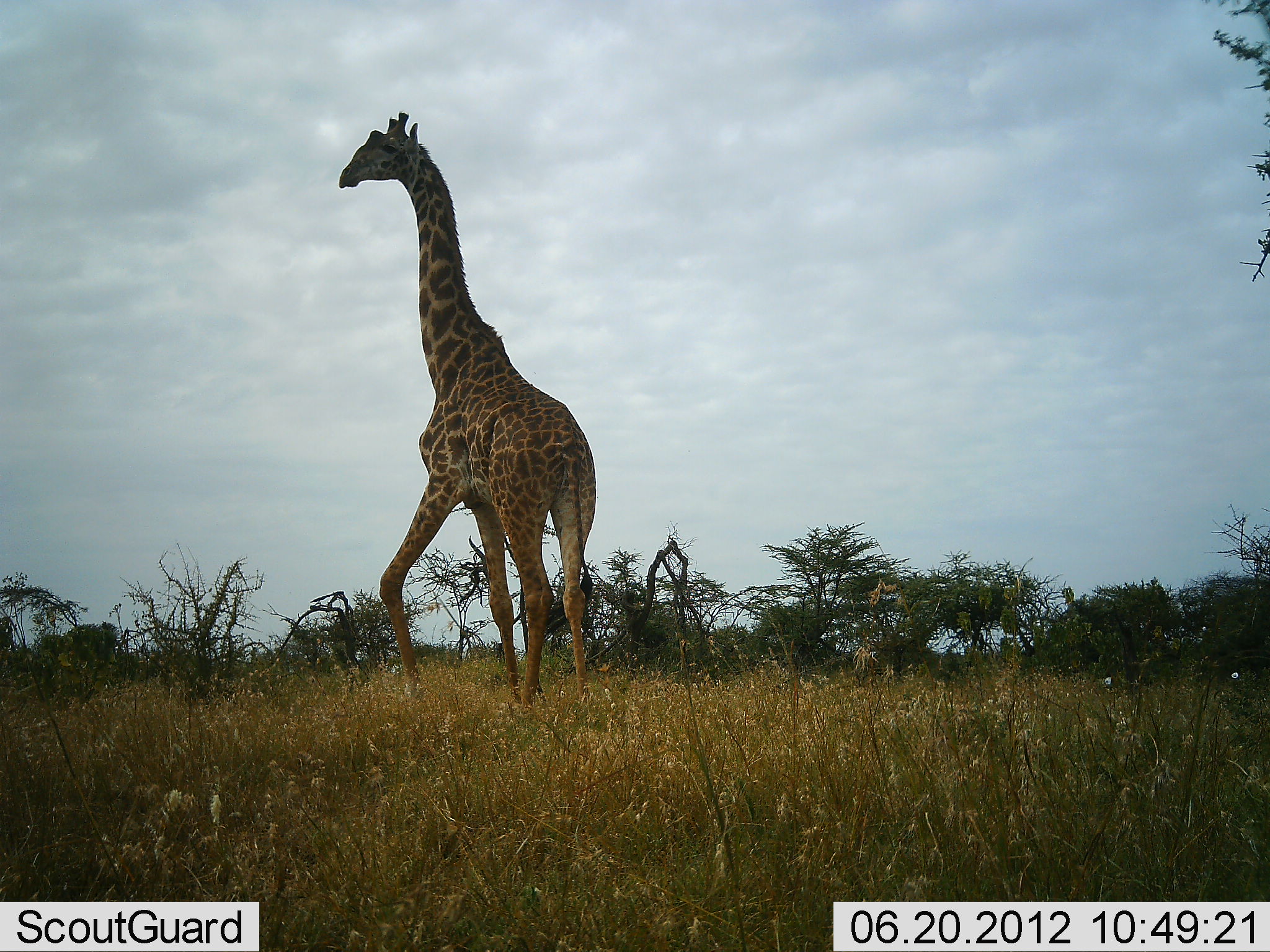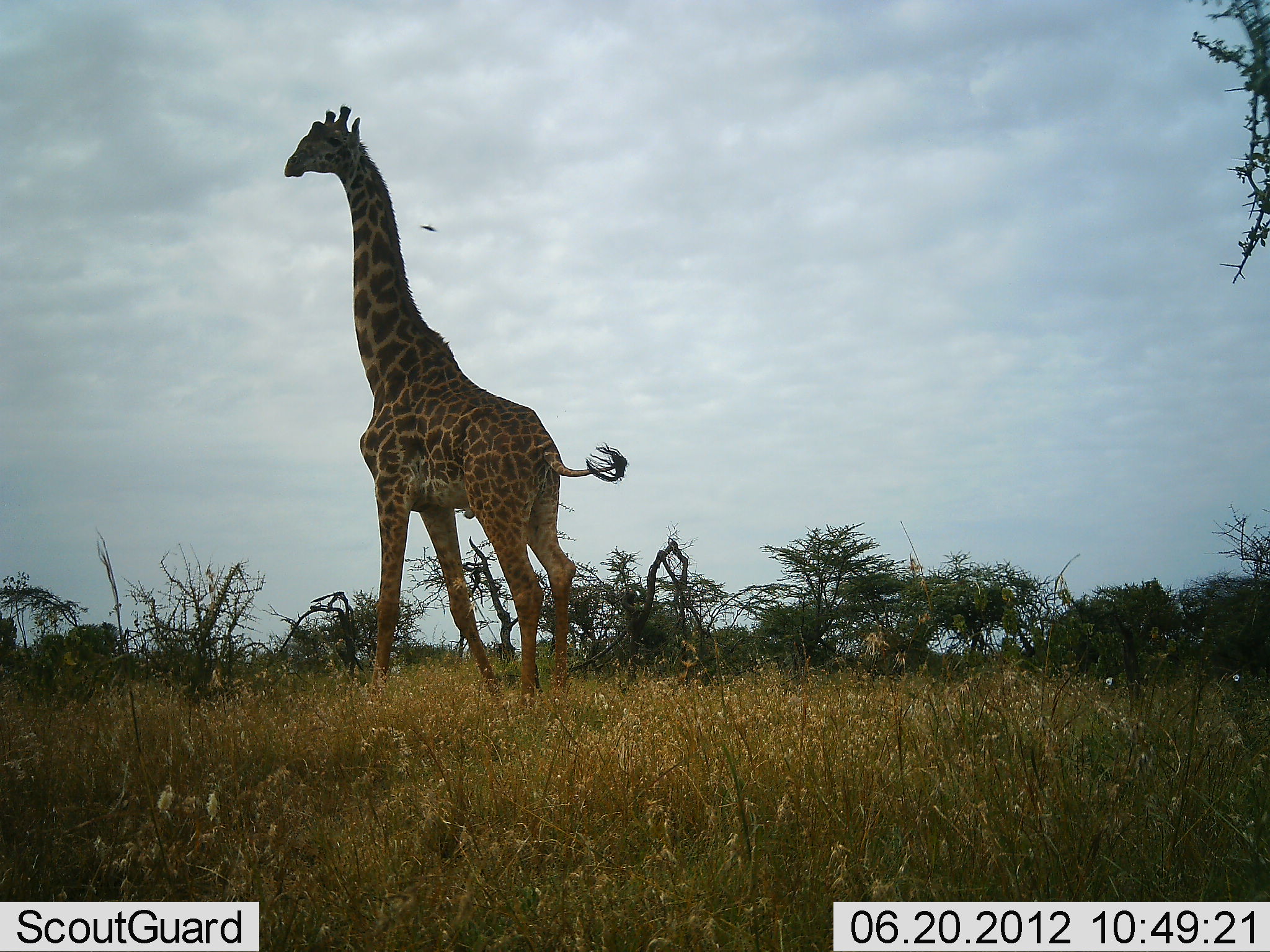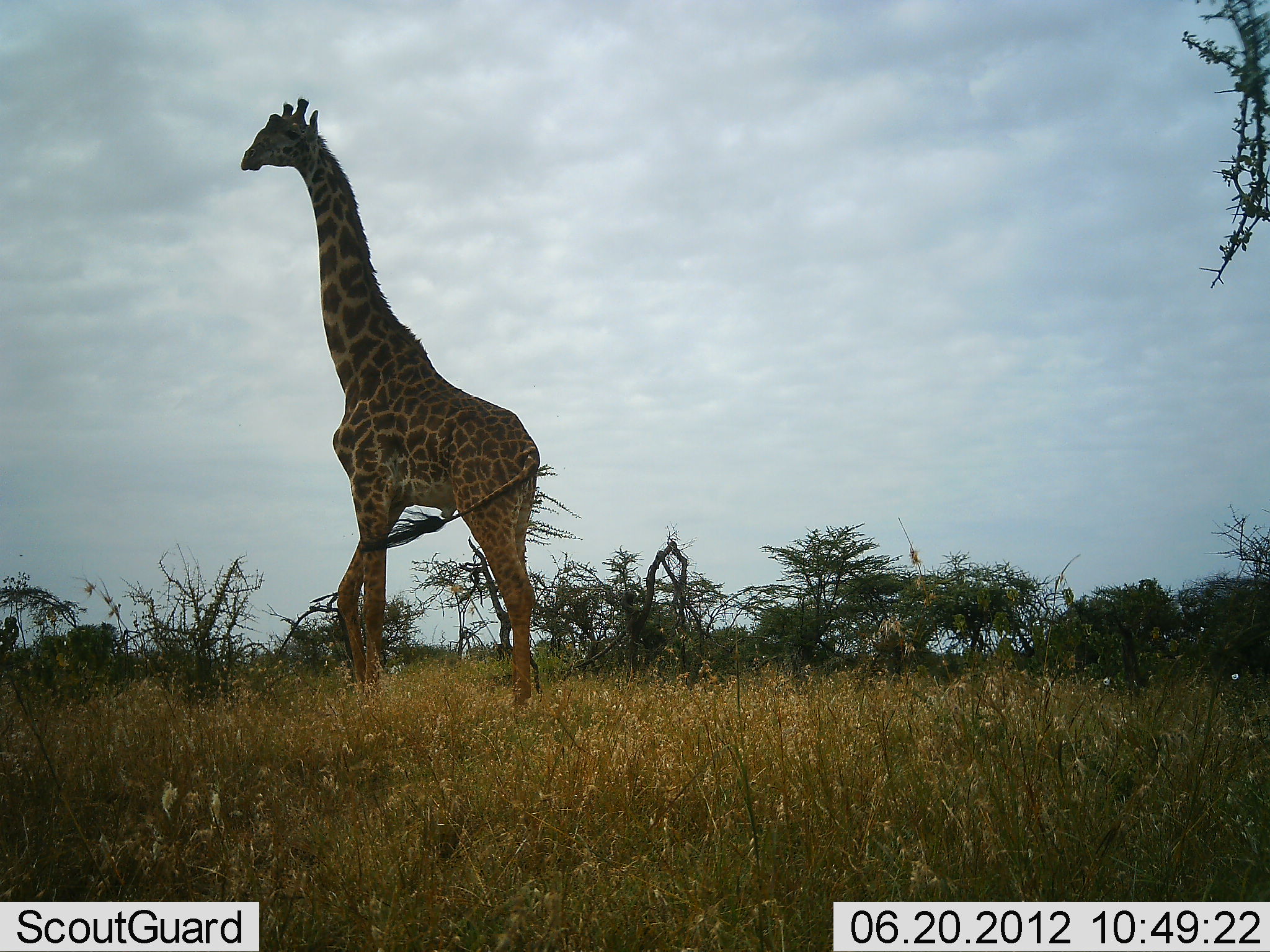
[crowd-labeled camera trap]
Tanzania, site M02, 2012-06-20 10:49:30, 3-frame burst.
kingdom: Animalia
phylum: Chordata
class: Mammalia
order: Artiodactyla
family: Giraffidae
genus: Giraffa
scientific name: Giraffa camelopardalis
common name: giraffe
Giraffe (Giraffa camelopardalis), count 1. Behavior (volunteer vote fractions): standing 18%, resting 0%, moving 82%, interacting 0%. Young present (vote fraction): 0%. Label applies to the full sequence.